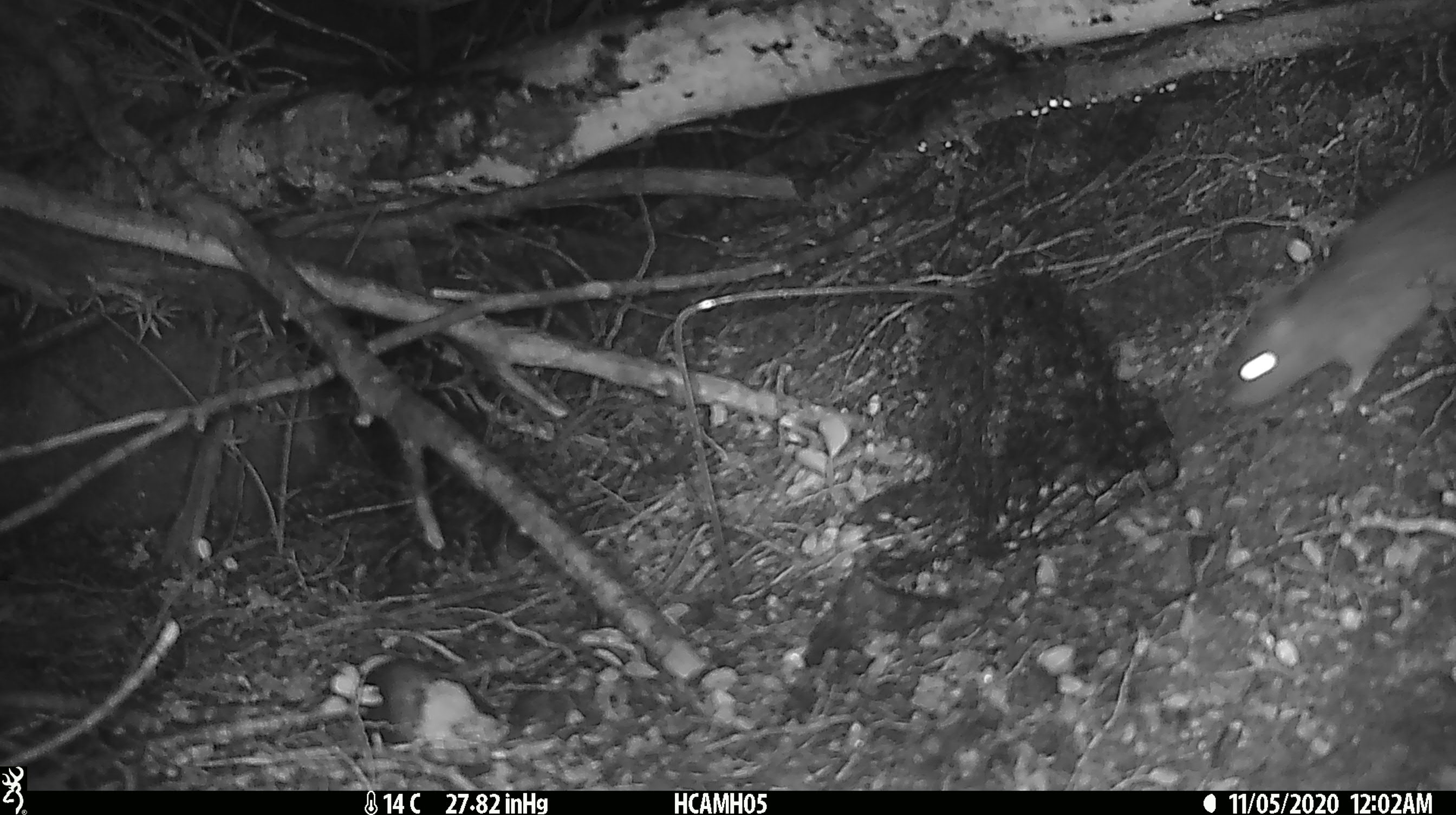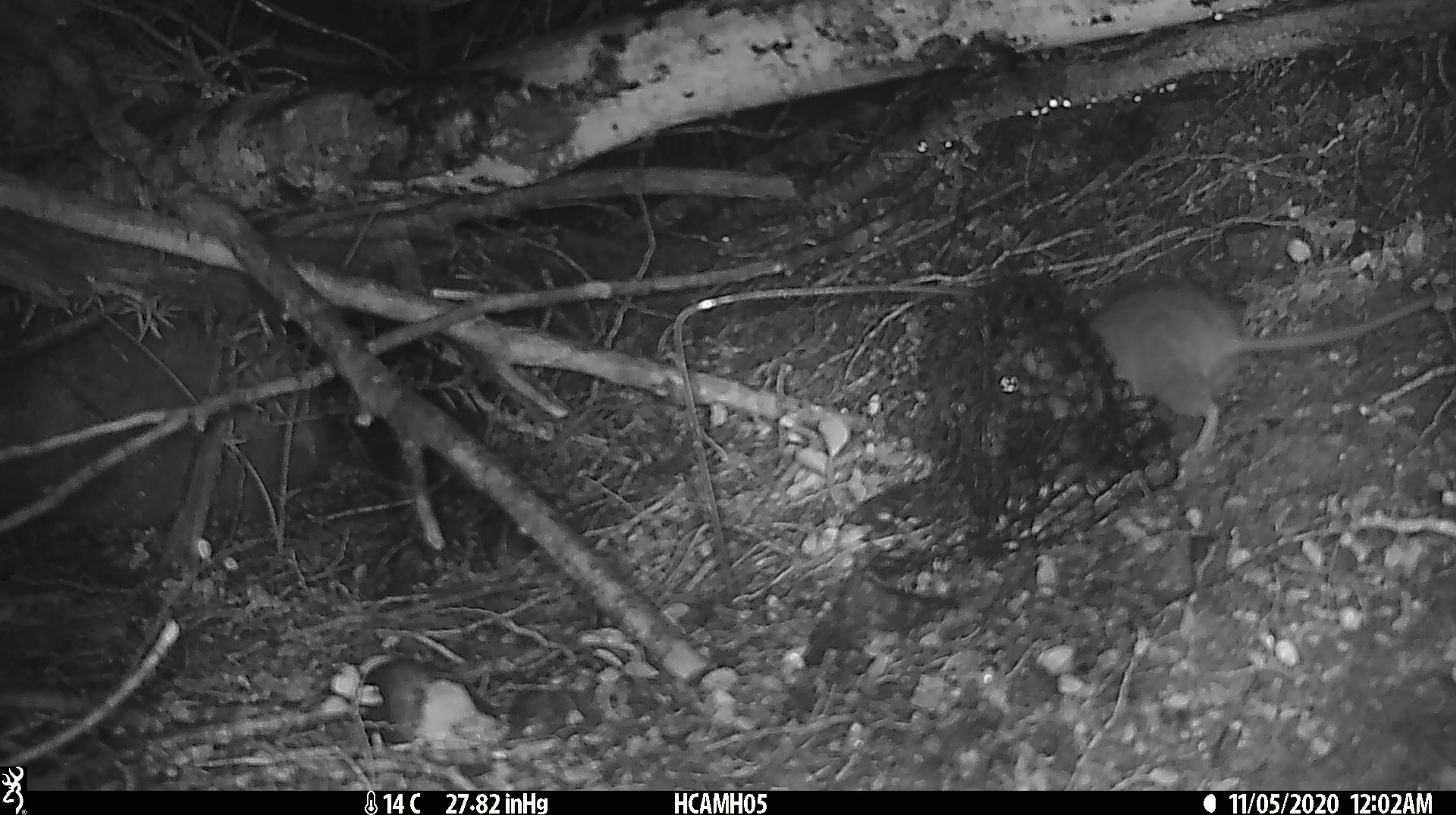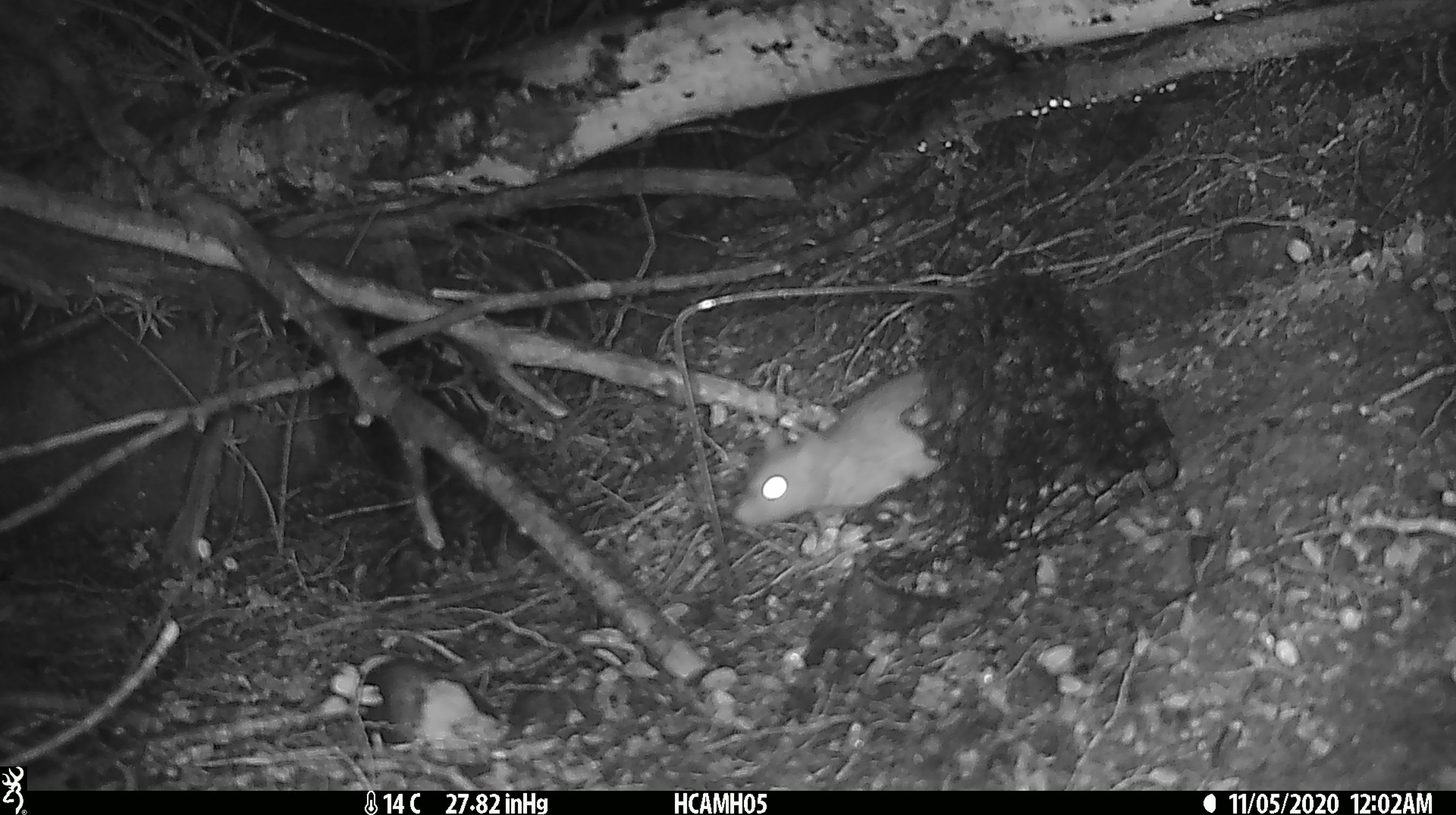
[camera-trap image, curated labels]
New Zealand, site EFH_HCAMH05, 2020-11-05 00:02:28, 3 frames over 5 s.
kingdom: Animalia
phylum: Chordata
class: Mammalia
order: Rodentia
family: Muridae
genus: Rattus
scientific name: Rattus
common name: rat